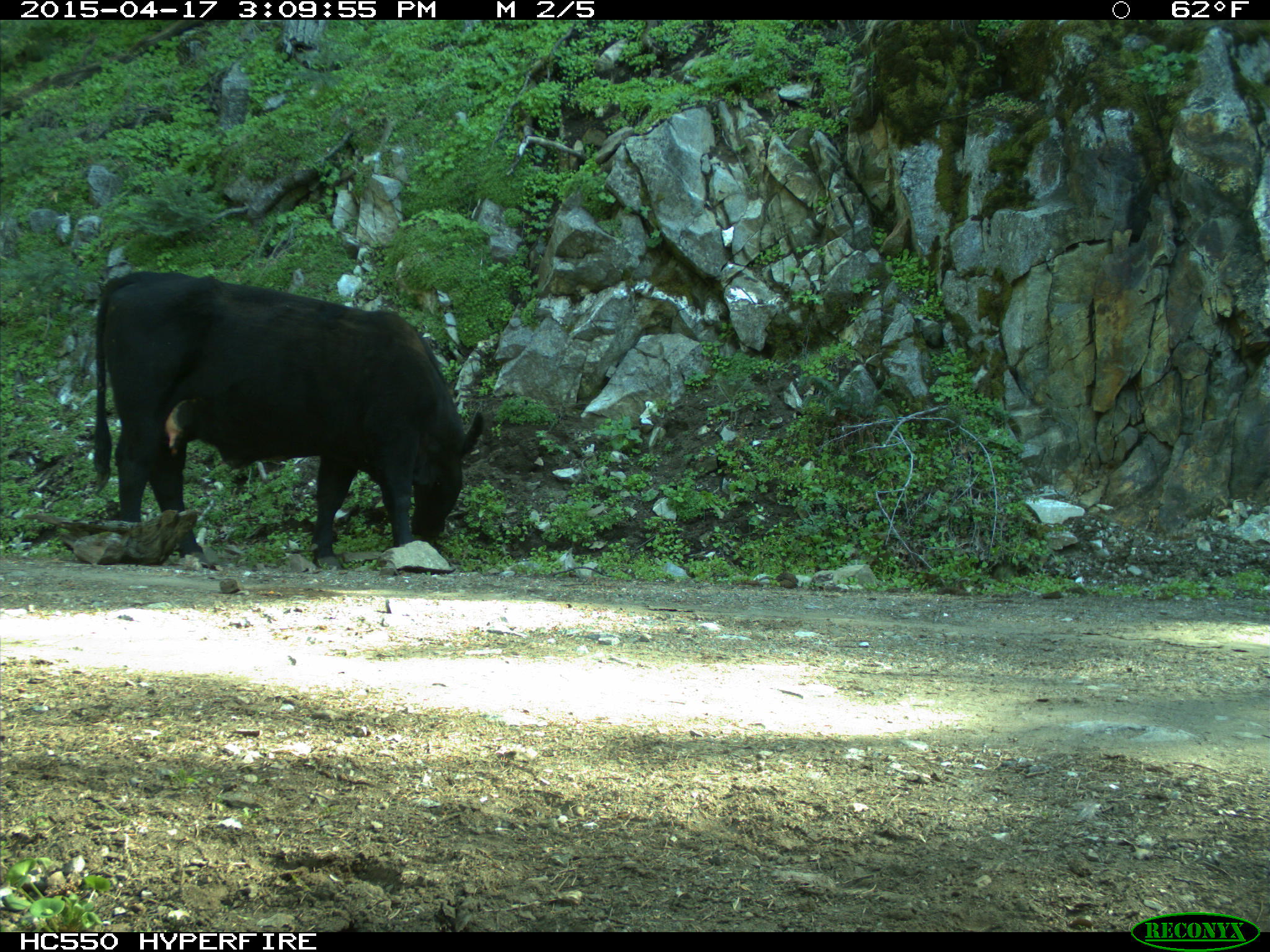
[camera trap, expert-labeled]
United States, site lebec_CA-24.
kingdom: Animalia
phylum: Chordata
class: Mammalia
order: Artiodactyla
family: Bovidae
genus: Bos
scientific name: Bos taurus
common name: domestic cow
Bos taurus (domestic cow).